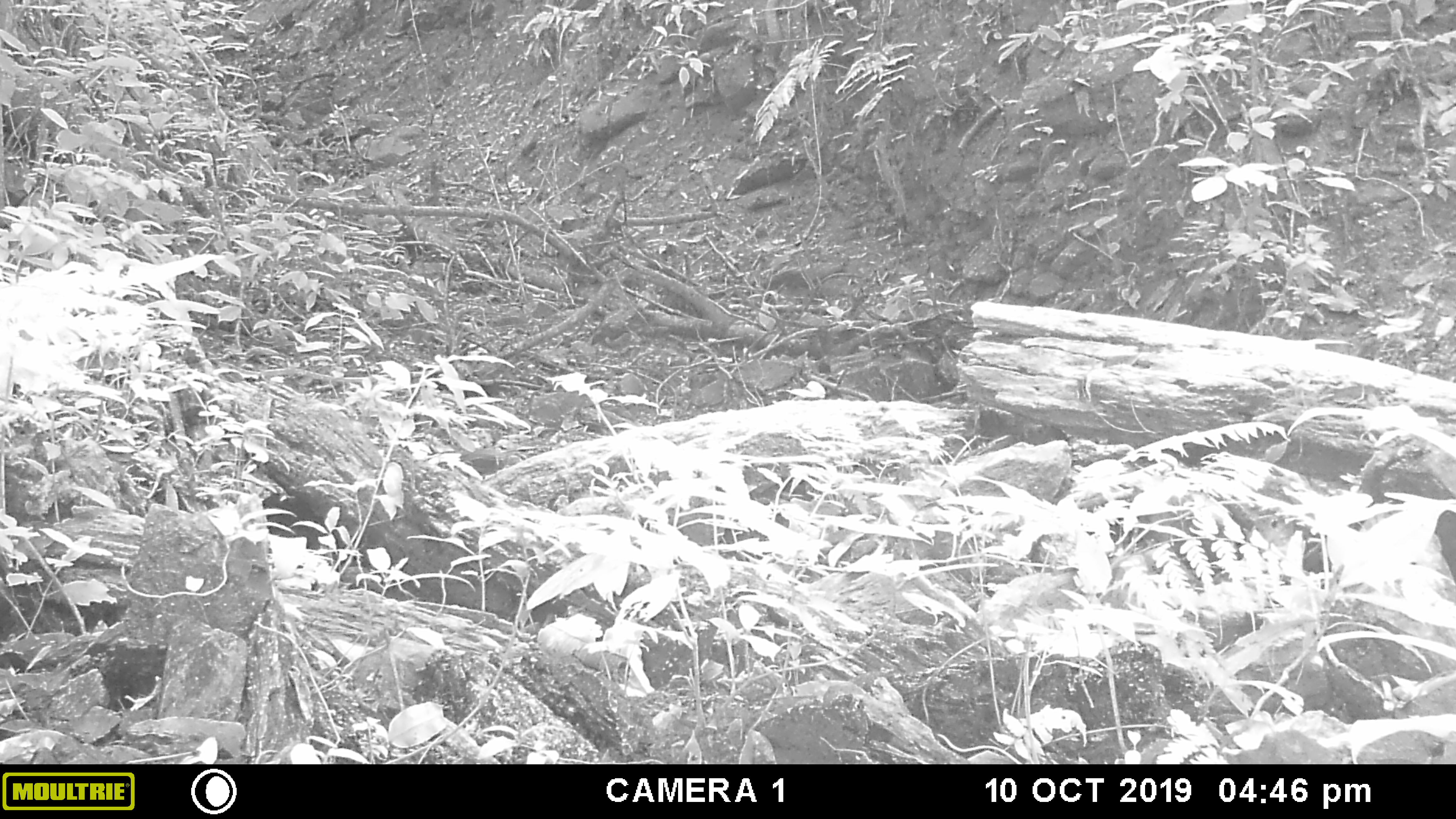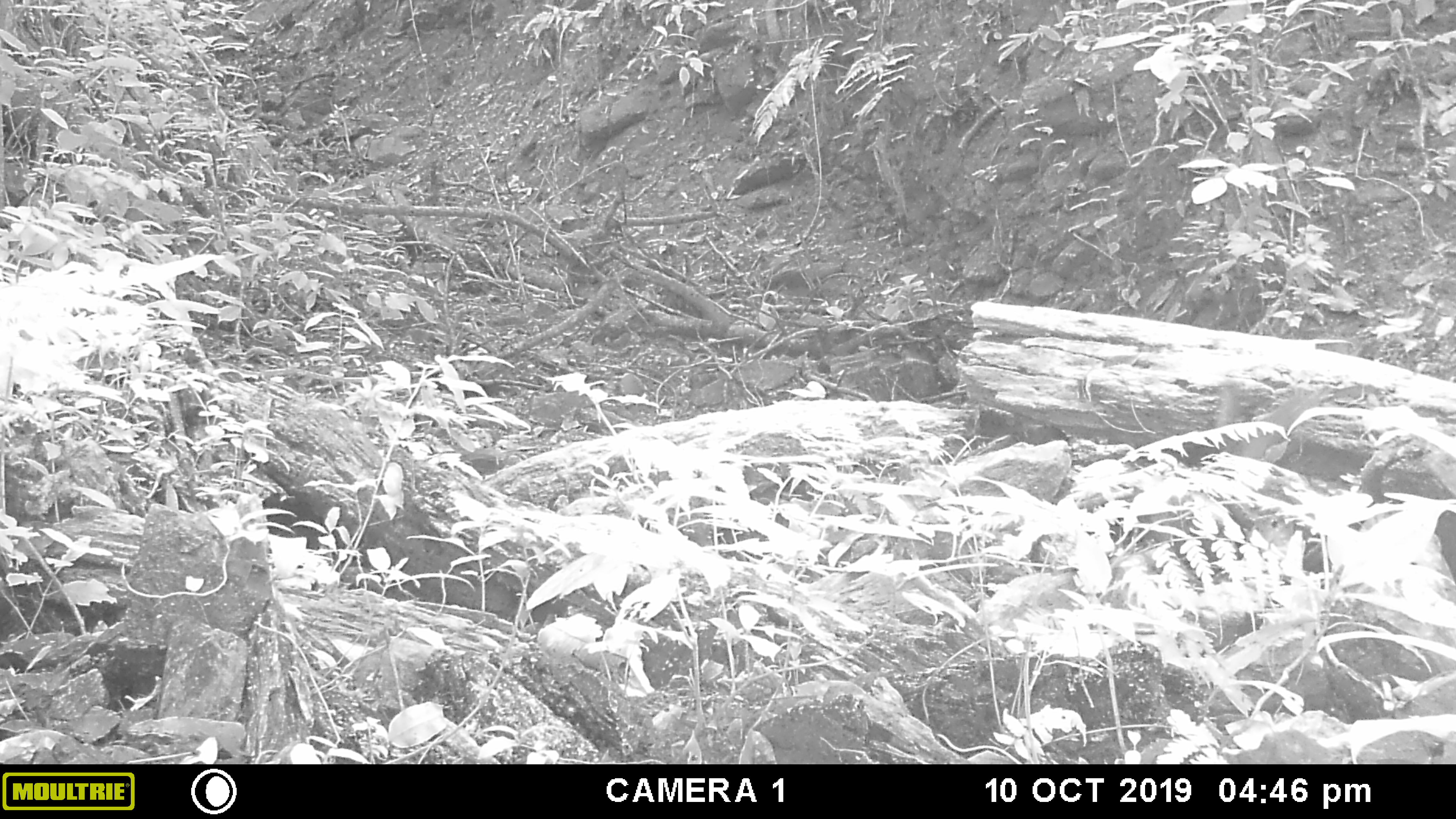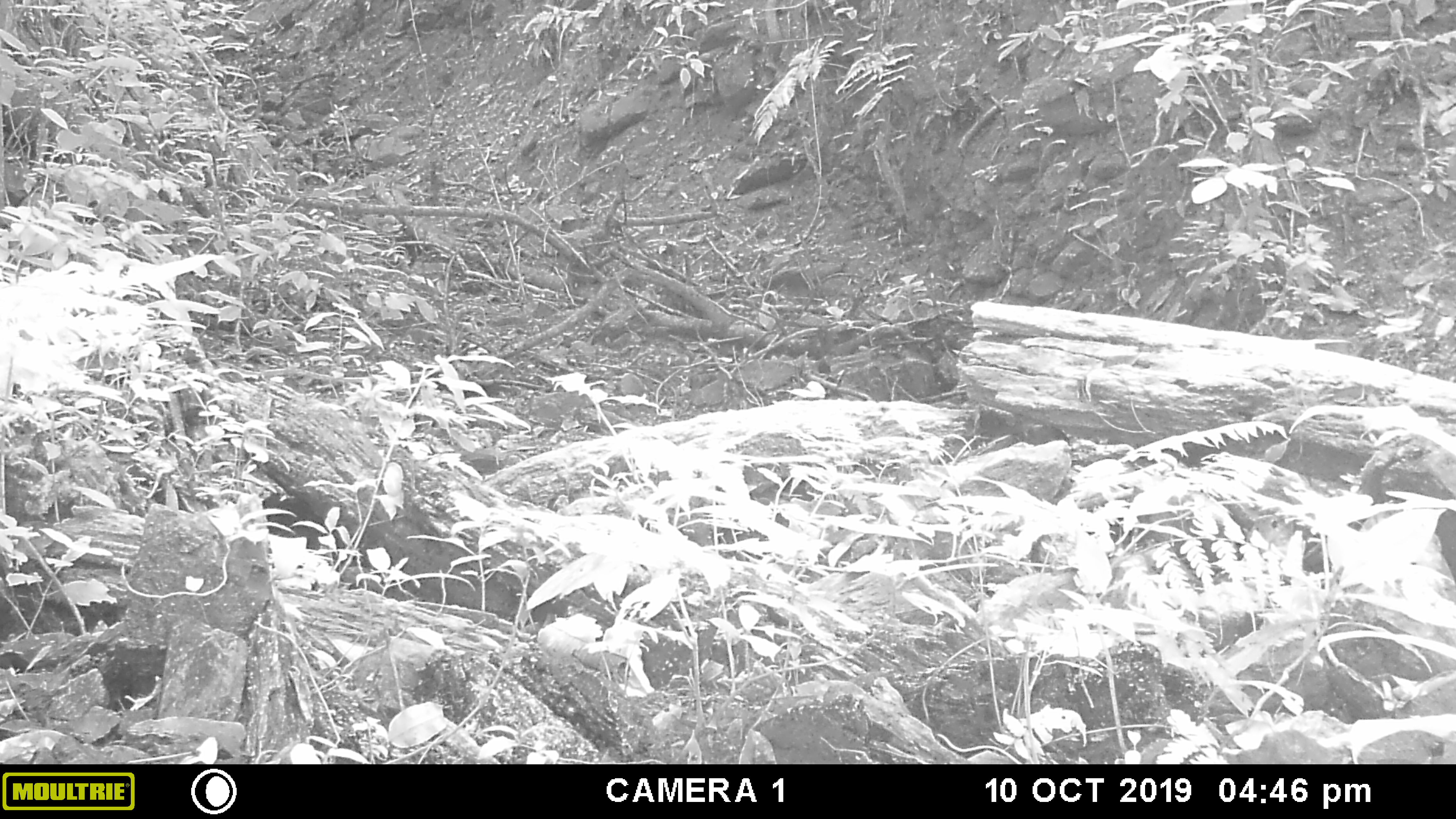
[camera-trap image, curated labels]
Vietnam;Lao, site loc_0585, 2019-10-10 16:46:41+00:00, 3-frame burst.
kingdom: Animalia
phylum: Chordata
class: Mammalia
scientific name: Mammalia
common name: mammal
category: unidentified small mammal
Unidentified small mammal (mammal) (Mammalia). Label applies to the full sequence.